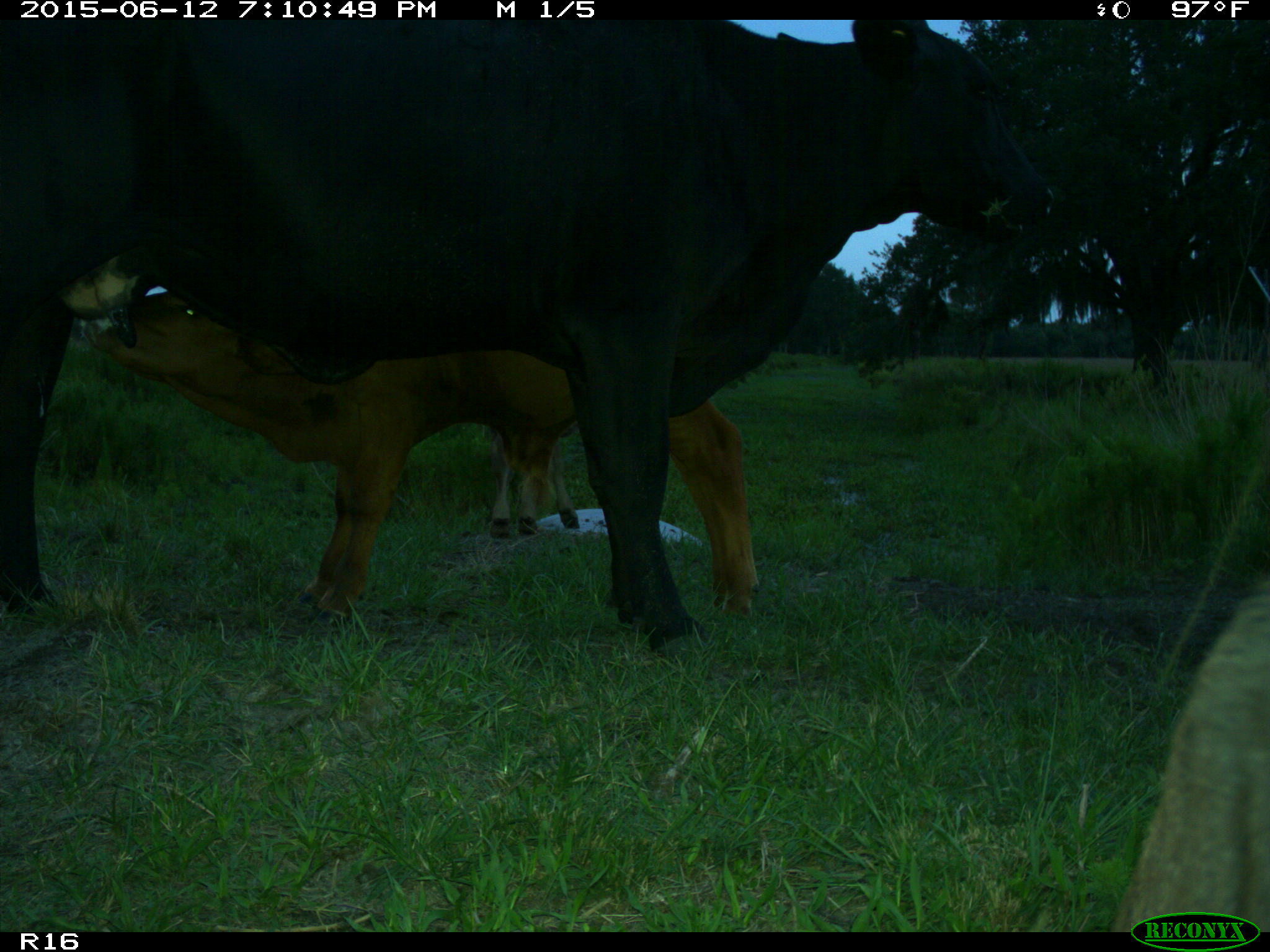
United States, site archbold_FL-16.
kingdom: Animalia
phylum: Chordata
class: Mammalia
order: Artiodactyla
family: Bovidae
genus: Bos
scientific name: Bos taurus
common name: domestic cow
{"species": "Bos taurus (domestic cow)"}